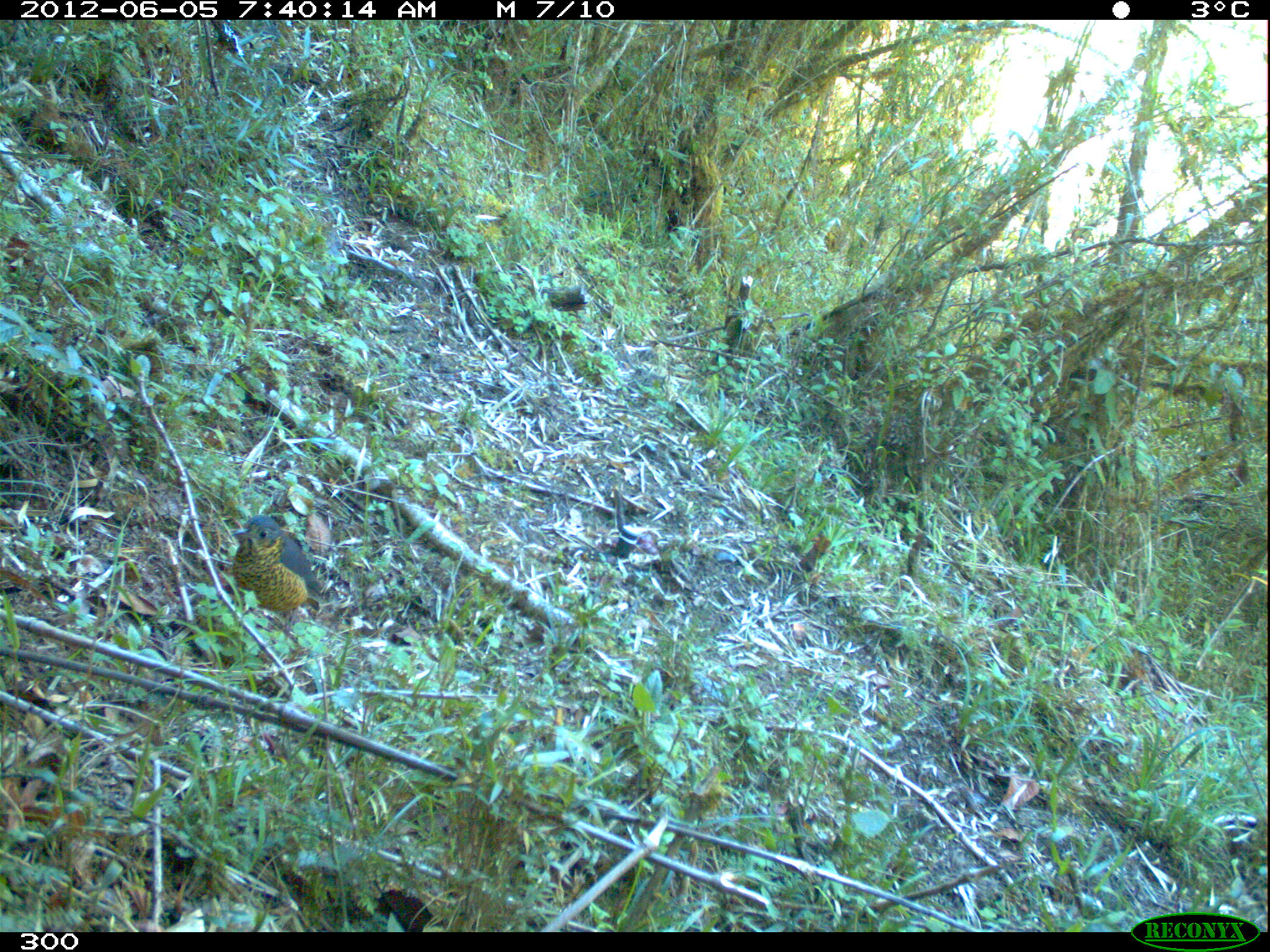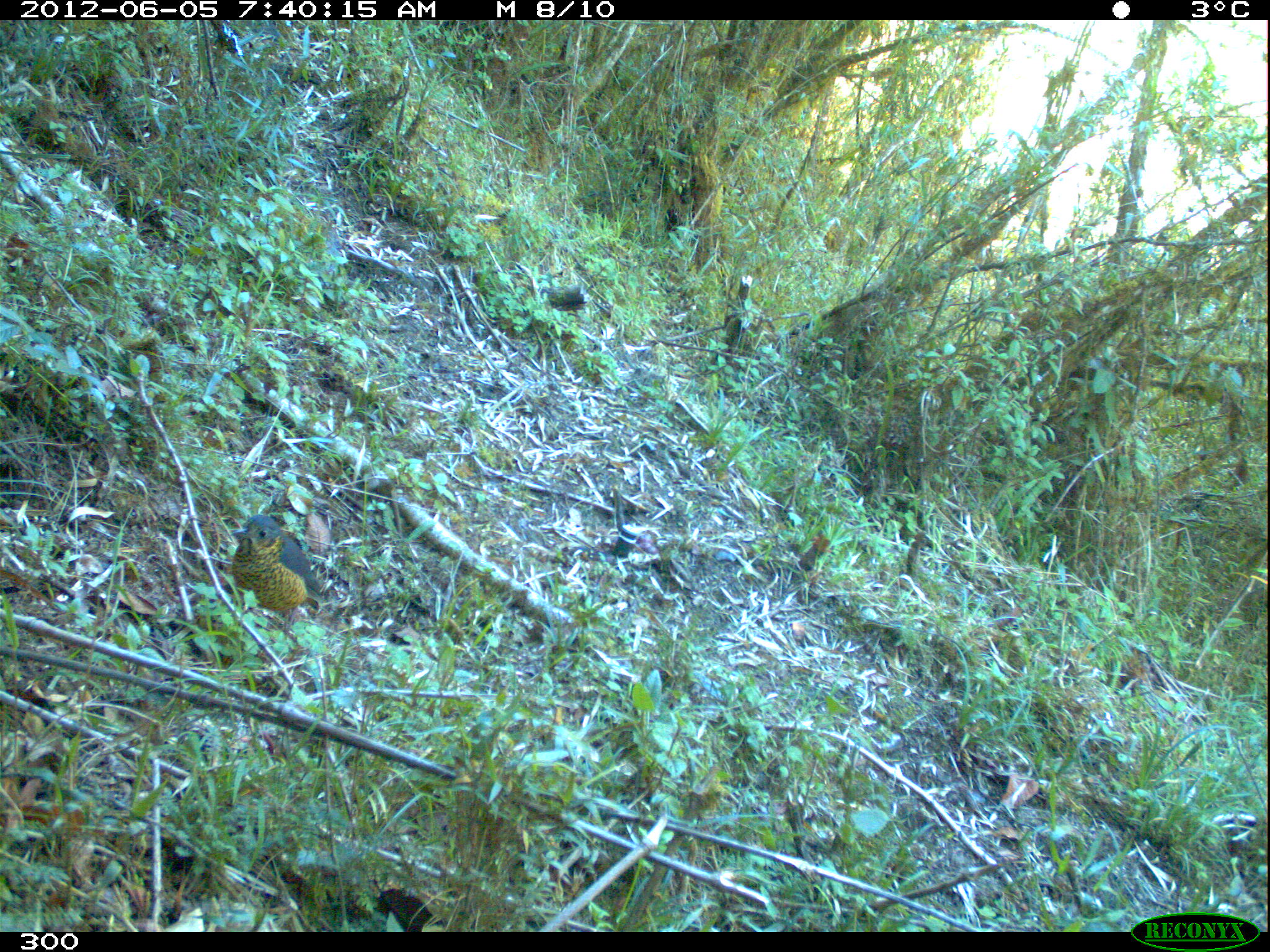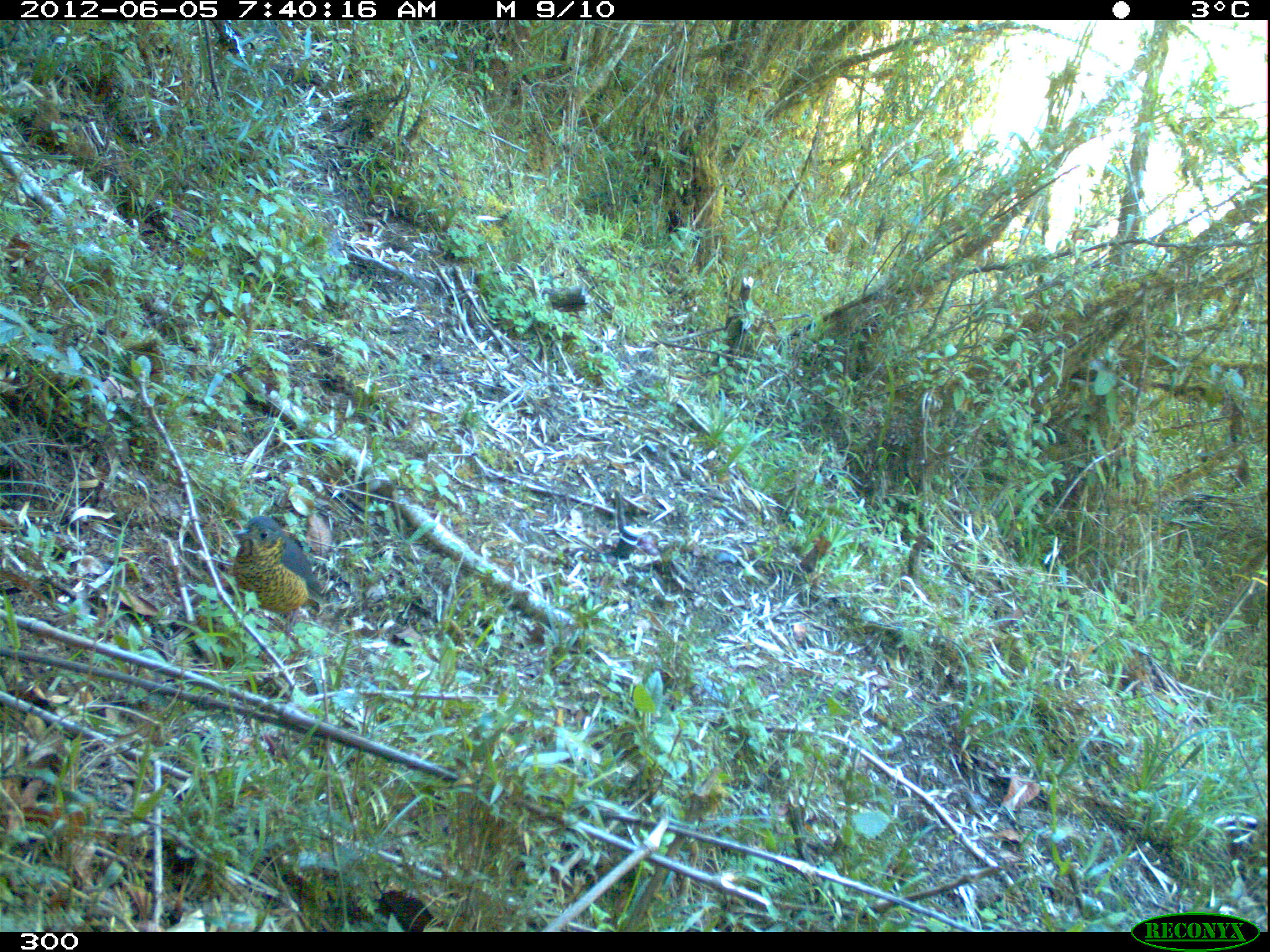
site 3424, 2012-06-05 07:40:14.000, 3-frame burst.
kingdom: Animalia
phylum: Chordata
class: Aves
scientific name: Aves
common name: bird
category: unknown bird